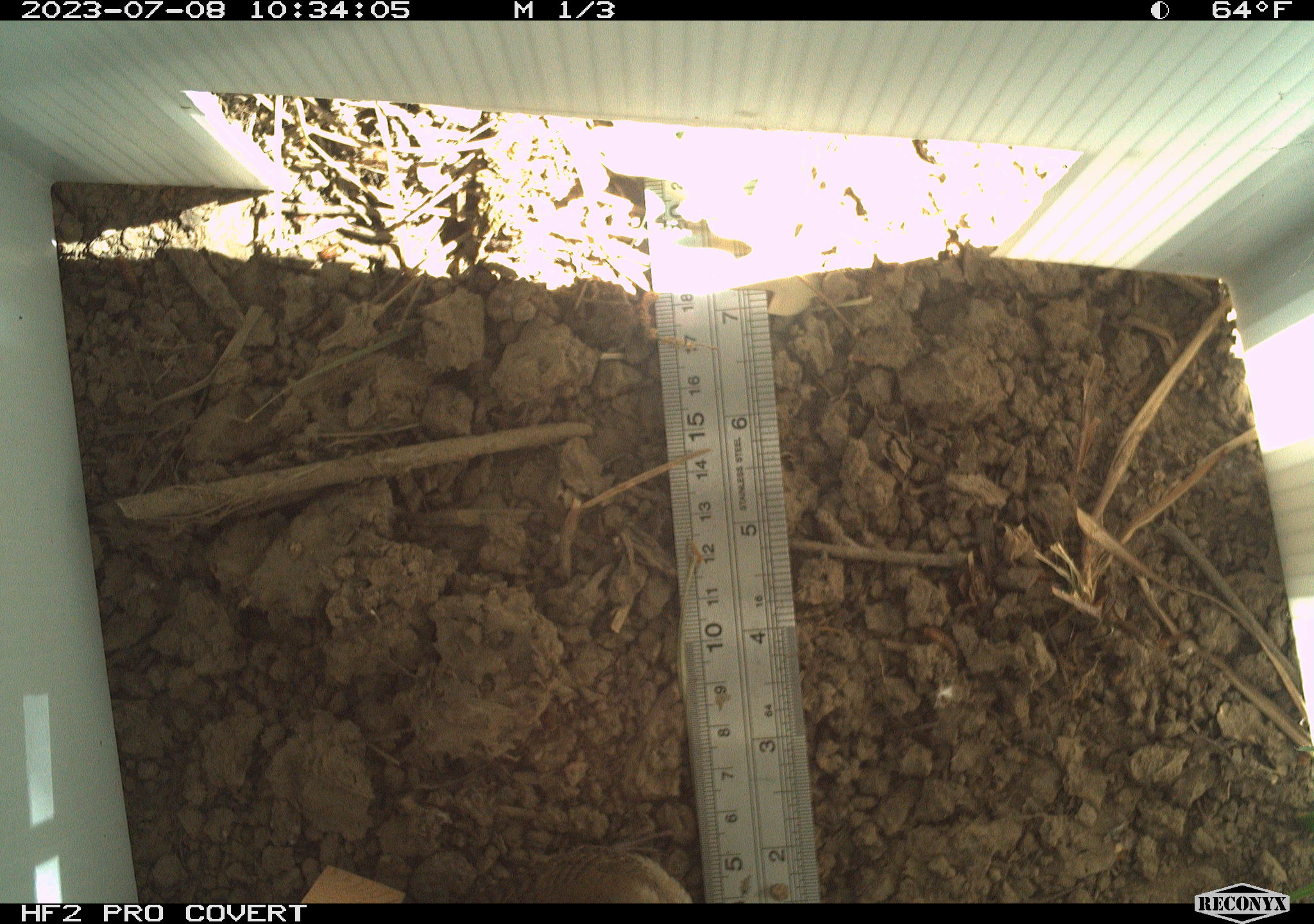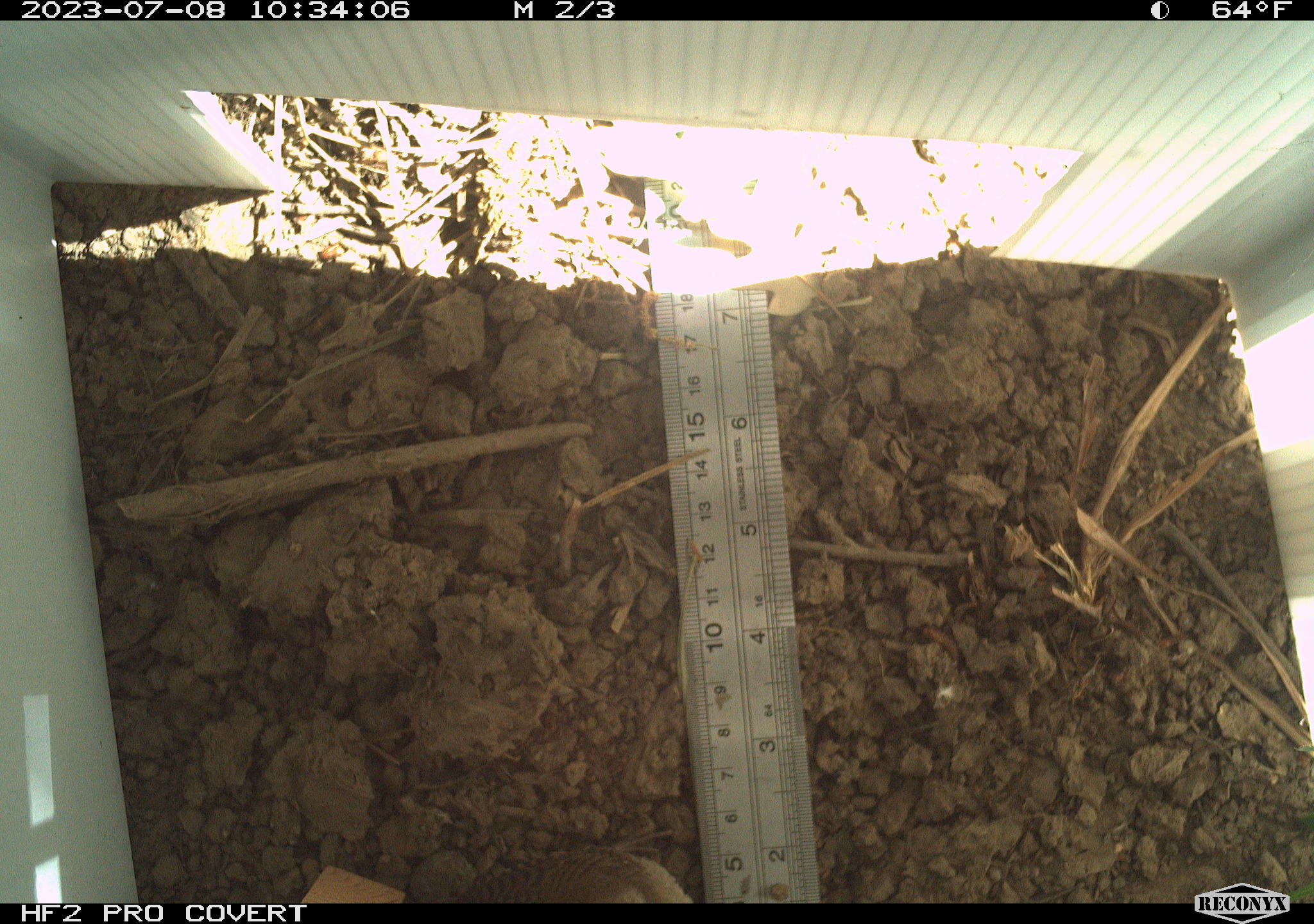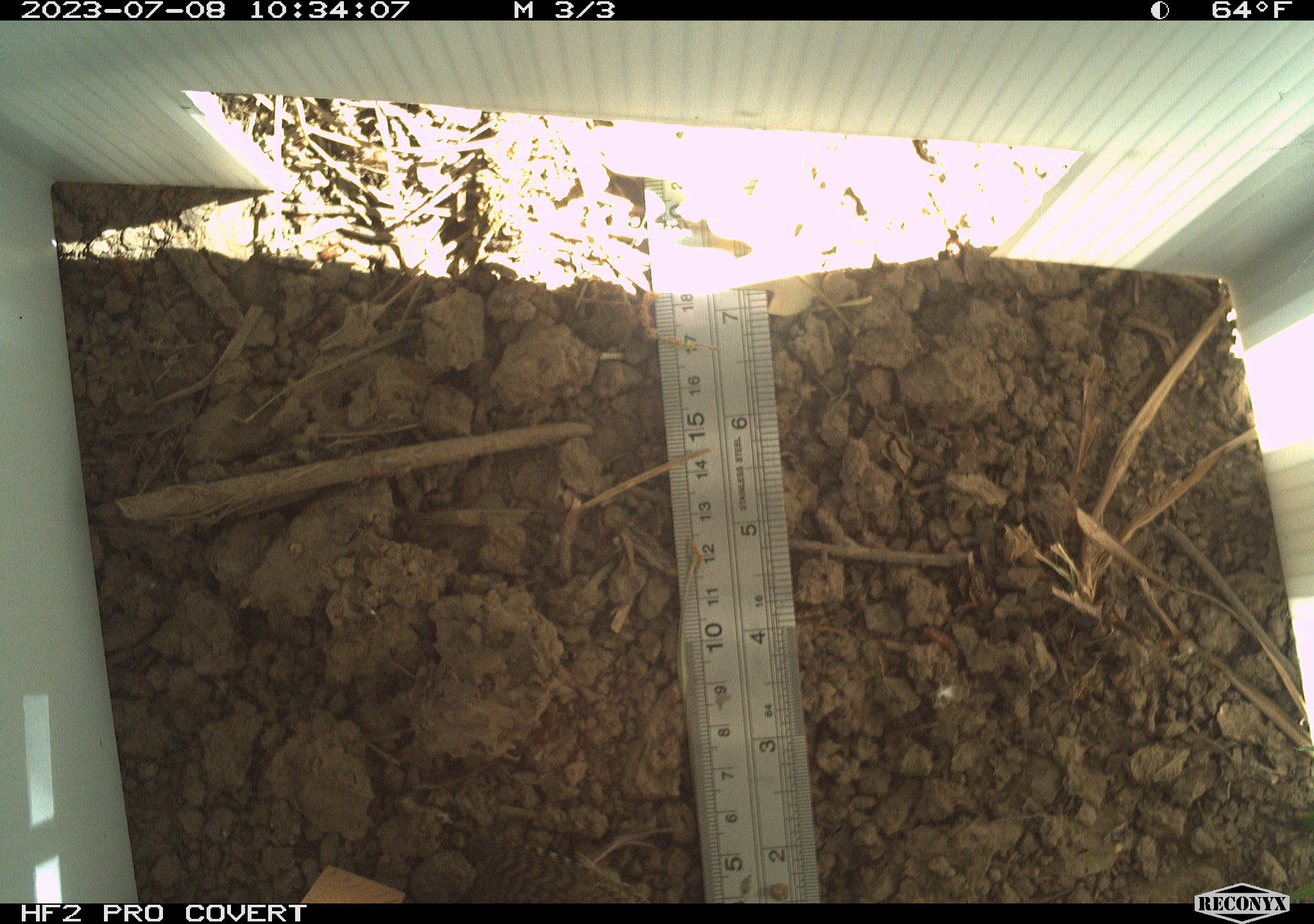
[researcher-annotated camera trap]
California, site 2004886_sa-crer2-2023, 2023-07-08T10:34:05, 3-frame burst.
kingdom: Animalia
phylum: Chordata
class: Aves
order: Passeriformes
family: Troglodytidae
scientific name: Troglodytidae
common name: wren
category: troglodytidae family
Troglodytidae family (wren) (Troglodytidae).